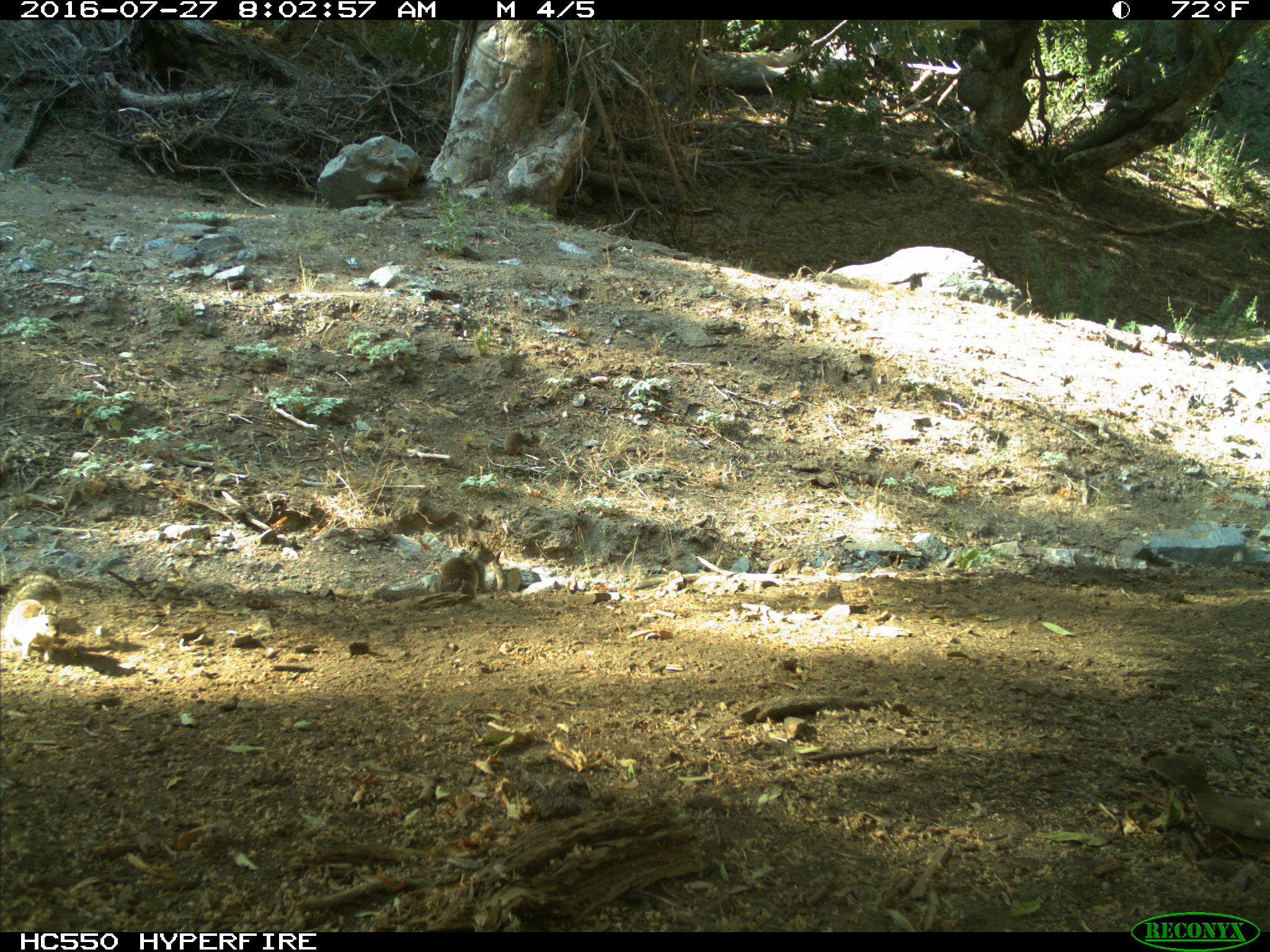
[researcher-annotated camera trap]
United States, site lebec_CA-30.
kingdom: Animalia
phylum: Chordata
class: Mammalia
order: Rodentia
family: Sciuridae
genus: Otospermophilus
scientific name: Otospermophilus beecheyi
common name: california ground squirrel